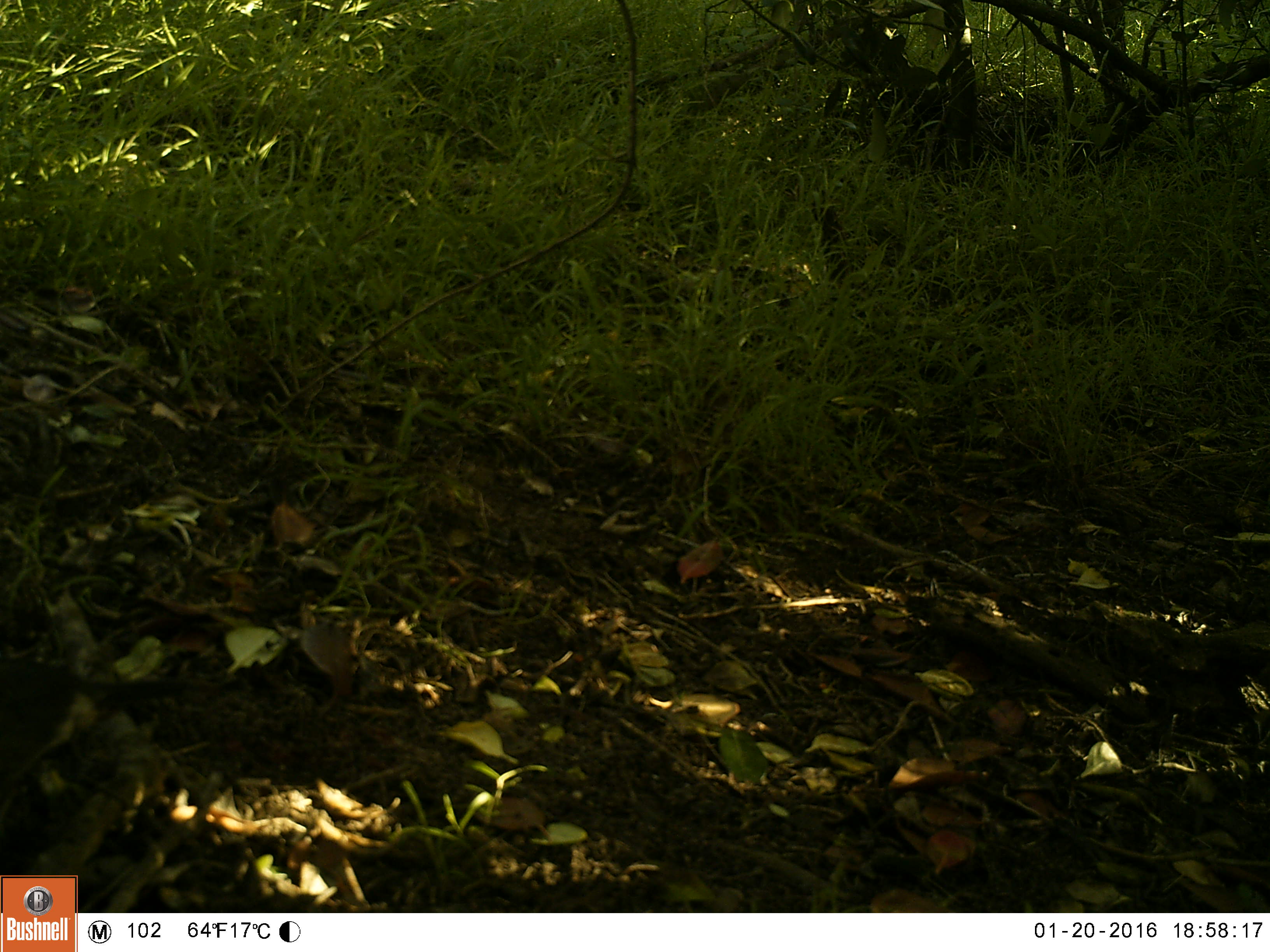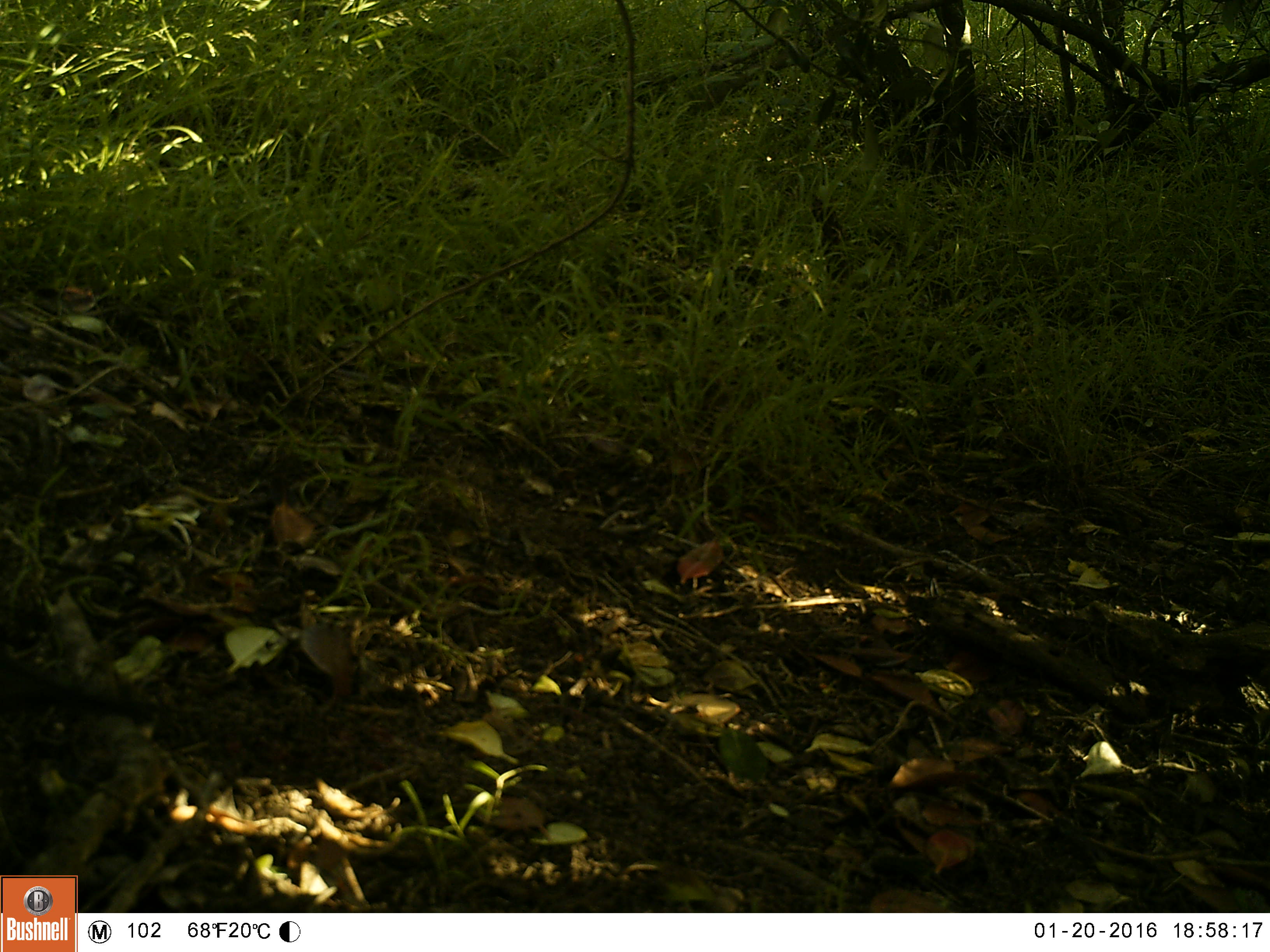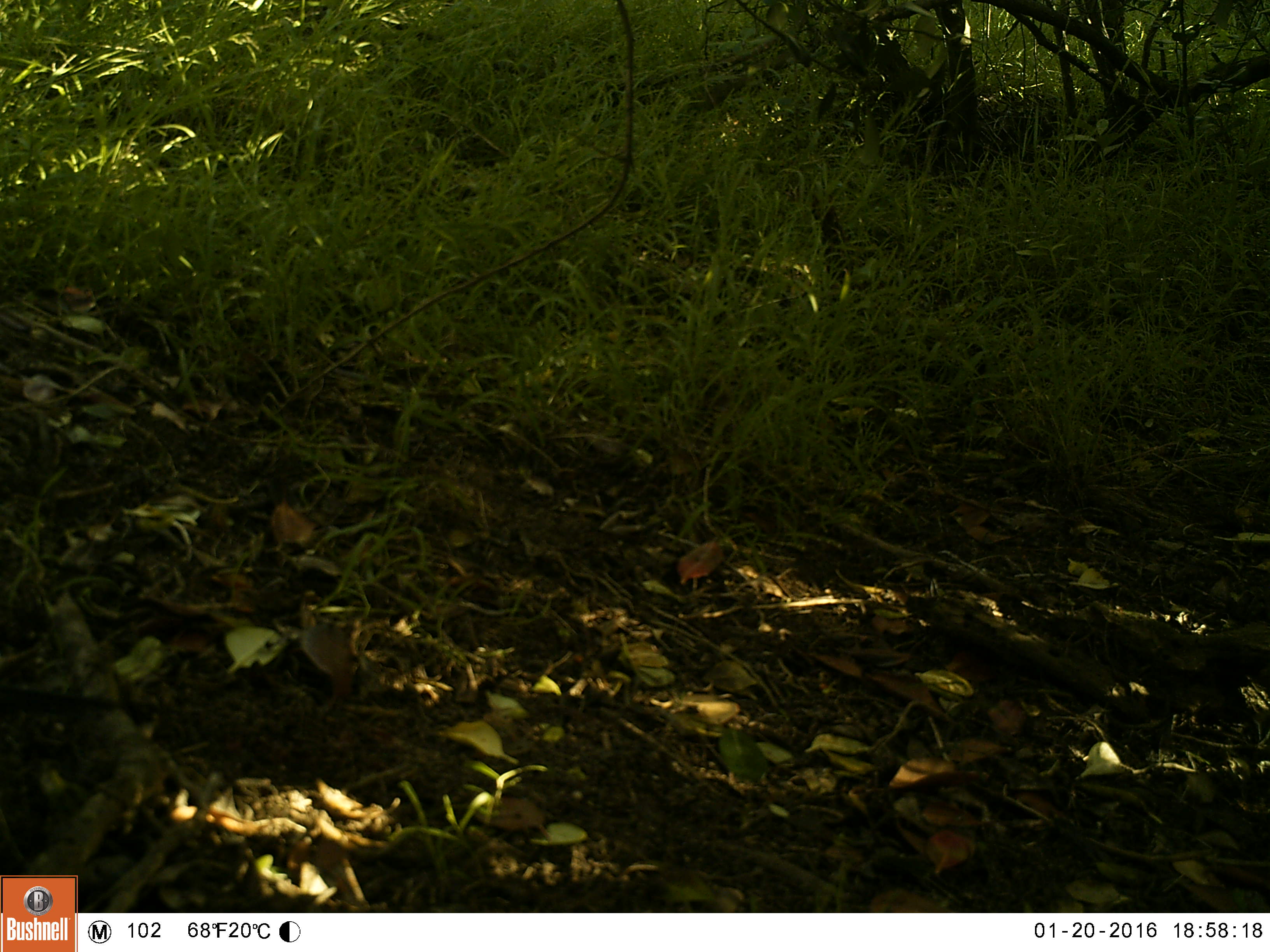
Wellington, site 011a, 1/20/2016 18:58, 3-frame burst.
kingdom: Animalia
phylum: Chordata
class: Aves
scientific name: Aves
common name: bird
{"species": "bird (Aves)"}